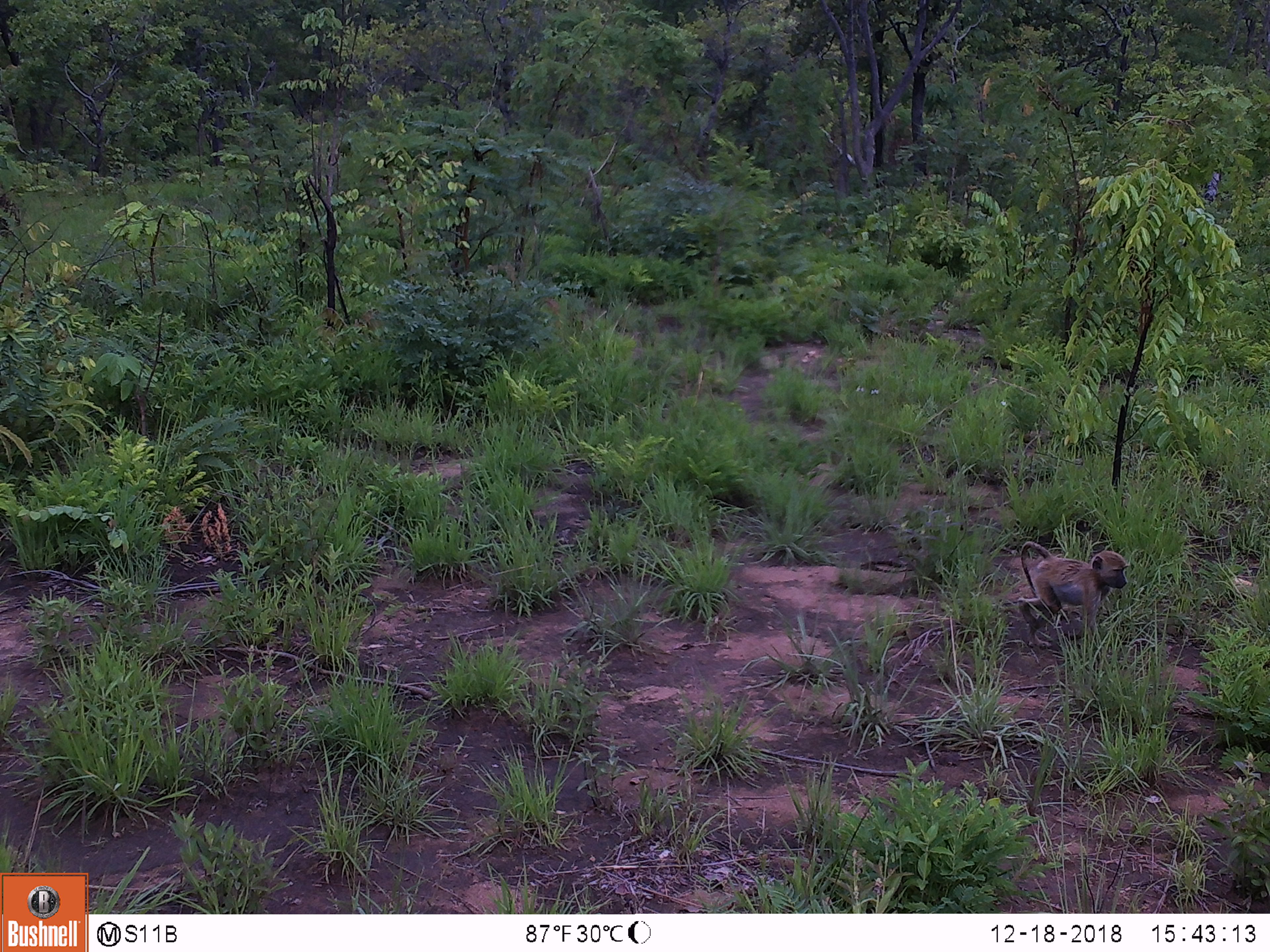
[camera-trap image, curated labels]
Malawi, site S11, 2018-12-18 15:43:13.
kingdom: Animalia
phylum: Chordata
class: Mammalia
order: Primates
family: Cercopithecidae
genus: Papio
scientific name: Papio cynocephalus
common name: yellow baboon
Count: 1.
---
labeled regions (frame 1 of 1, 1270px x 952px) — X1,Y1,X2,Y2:
yellow baboon: 1005,539,1142,670